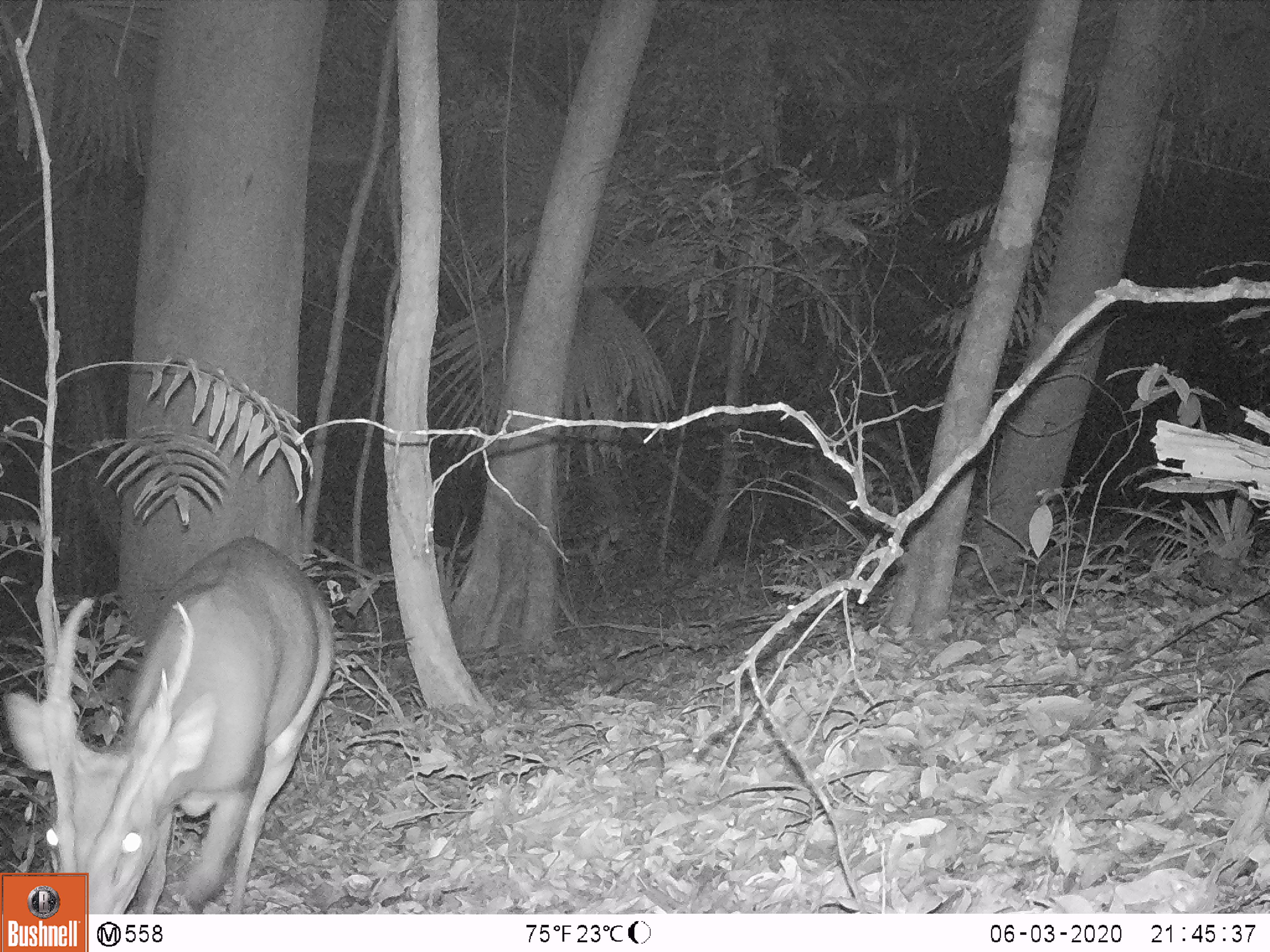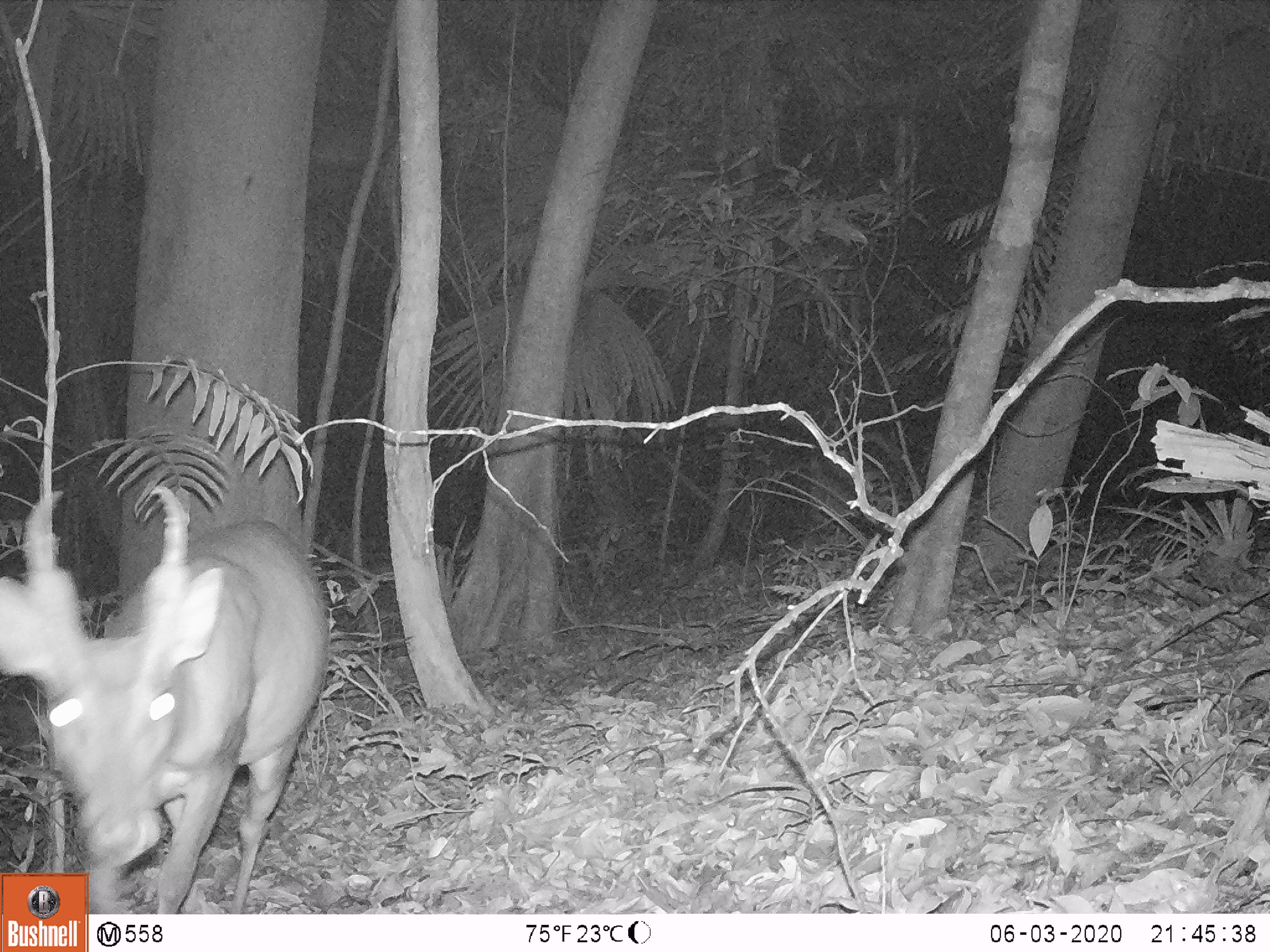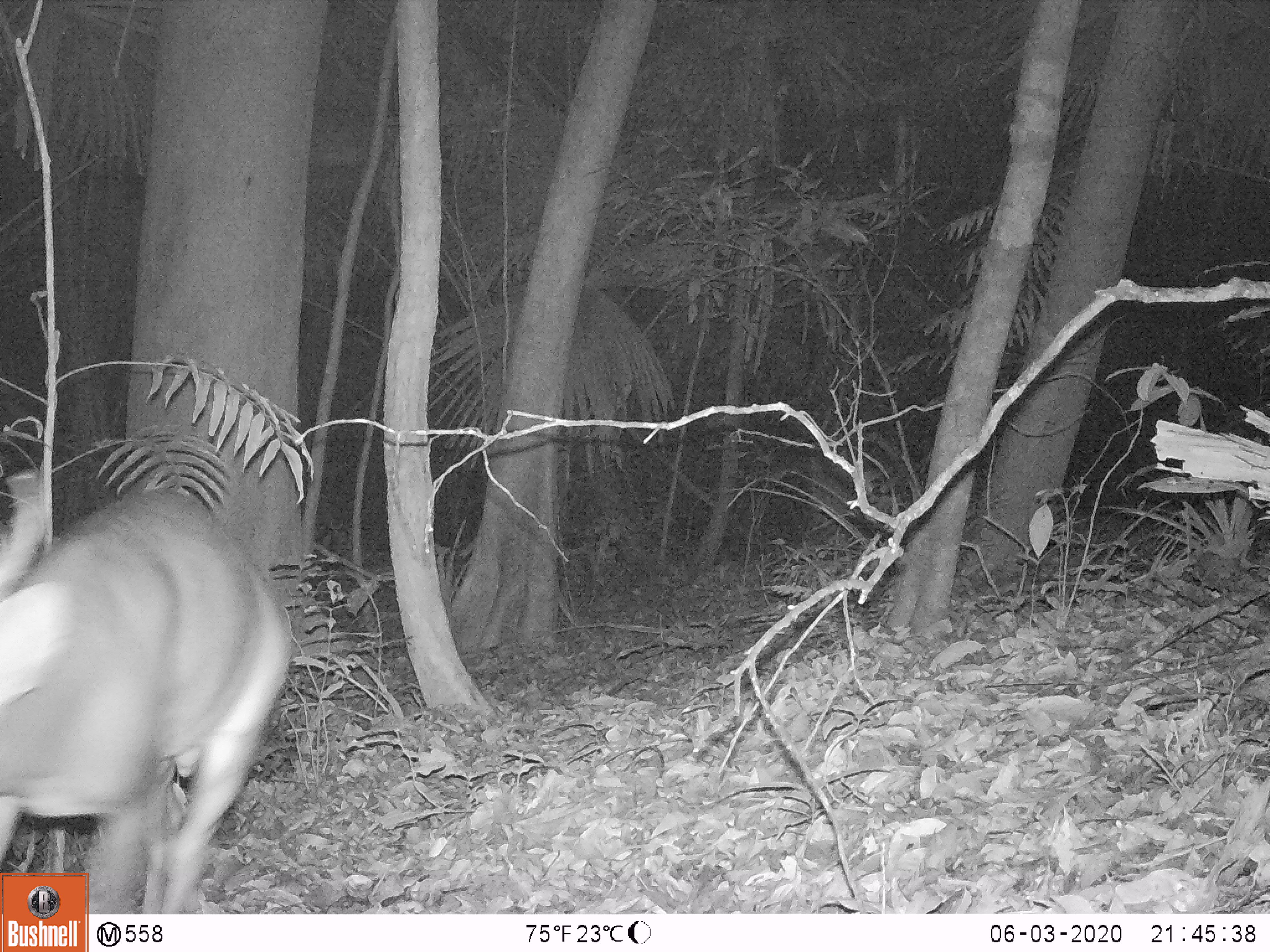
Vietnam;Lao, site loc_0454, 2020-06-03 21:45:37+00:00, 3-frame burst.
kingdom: Animalia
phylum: Chordata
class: Mammalia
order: Artiodactyla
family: Cervidae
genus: Muntiacus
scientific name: Muntiacus vuquangensis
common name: large-antlered muntjac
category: large antlered muntjac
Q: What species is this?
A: Large antlered muntjac (large-antlered muntjac) (Muntiacus vuquangensis).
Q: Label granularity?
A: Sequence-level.